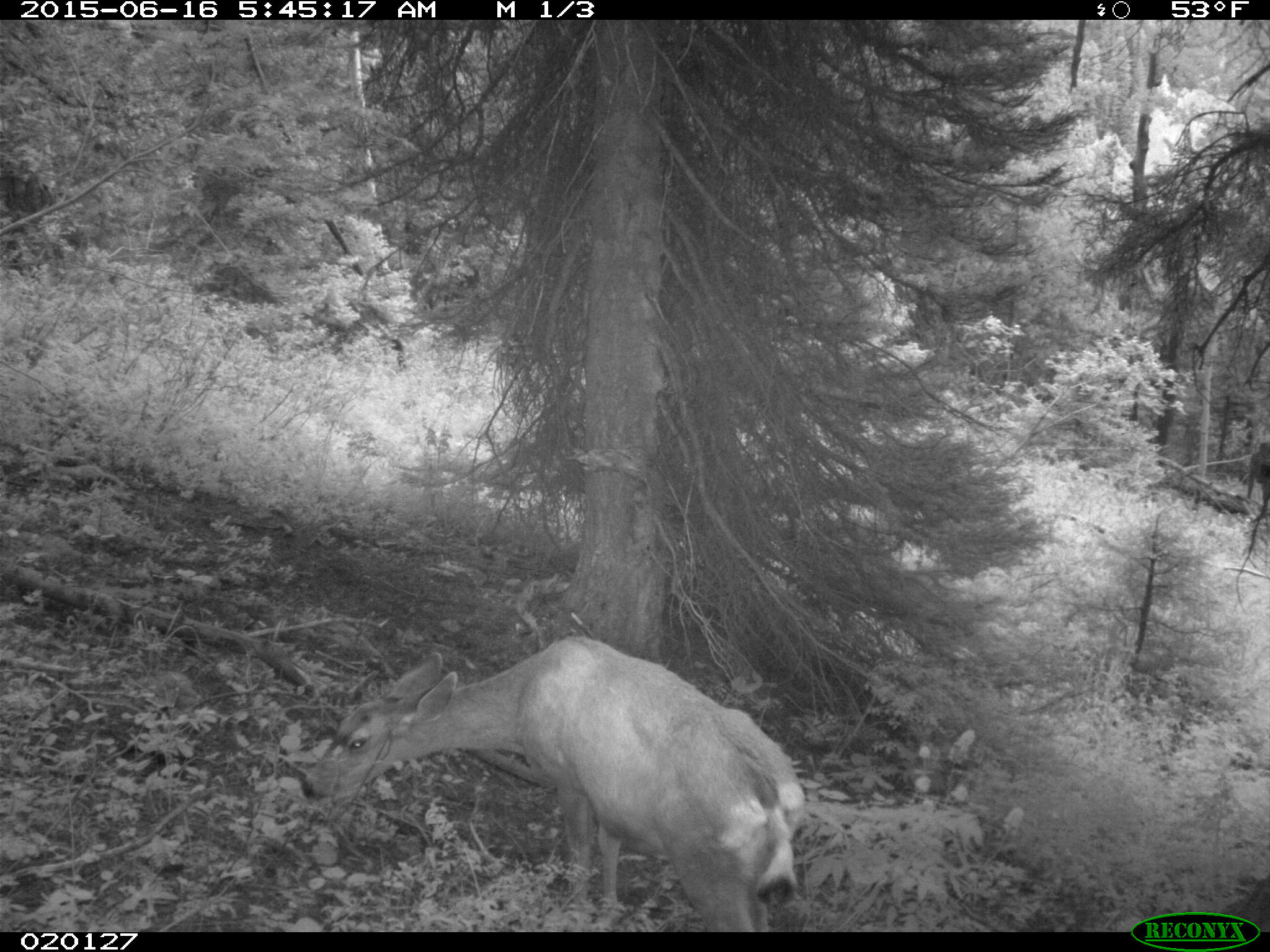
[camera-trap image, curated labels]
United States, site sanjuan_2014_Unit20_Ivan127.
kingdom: Animalia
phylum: Chordata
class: Mammalia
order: Artiodactyla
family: Cervidae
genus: Odocoileus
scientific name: Odocoileus hemionus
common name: mule deer